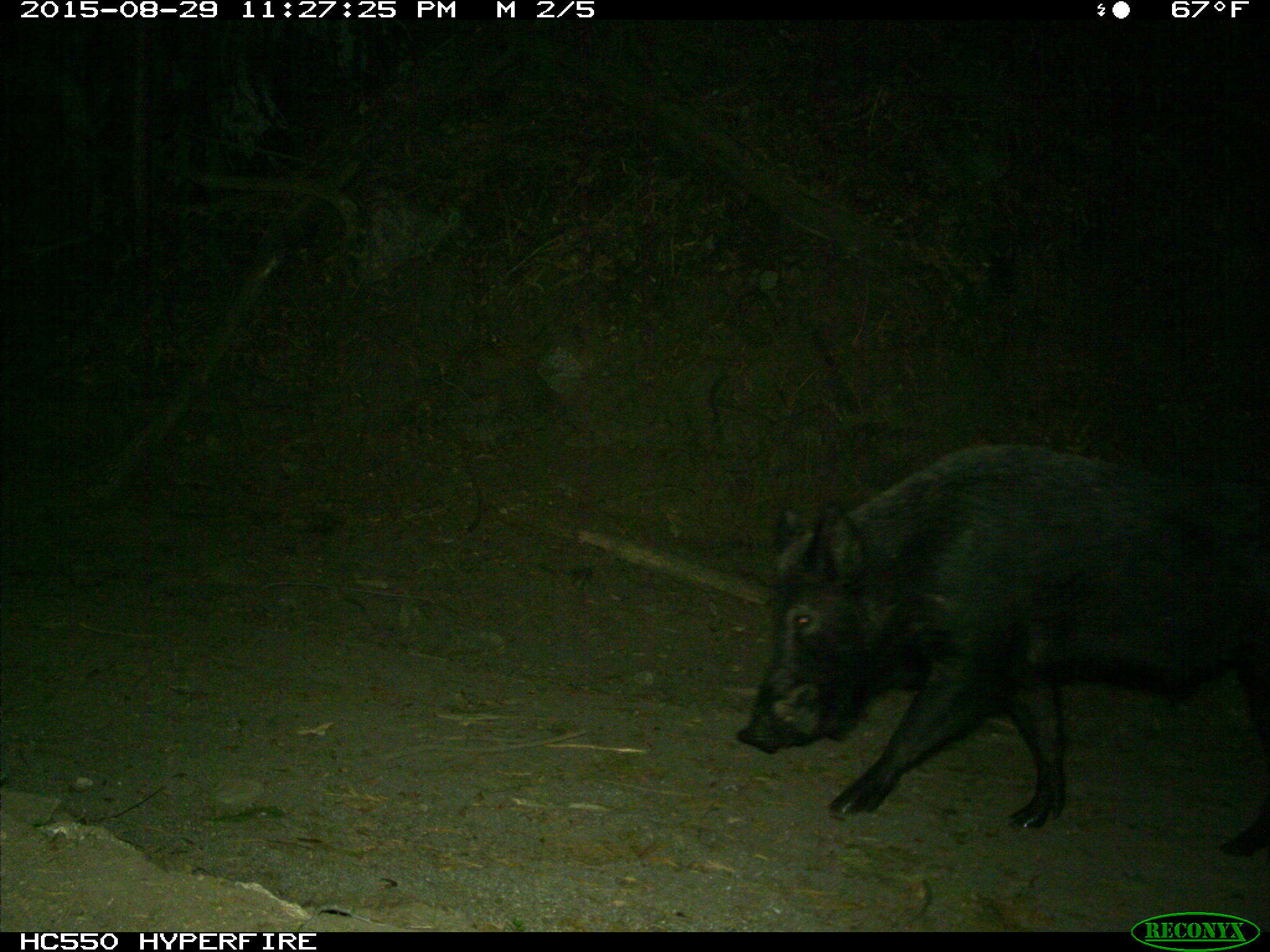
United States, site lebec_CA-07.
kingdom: Animalia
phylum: Chordata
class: Mammalia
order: Artiodactyla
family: Suidae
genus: Sus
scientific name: Sus scrofa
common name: wild boar